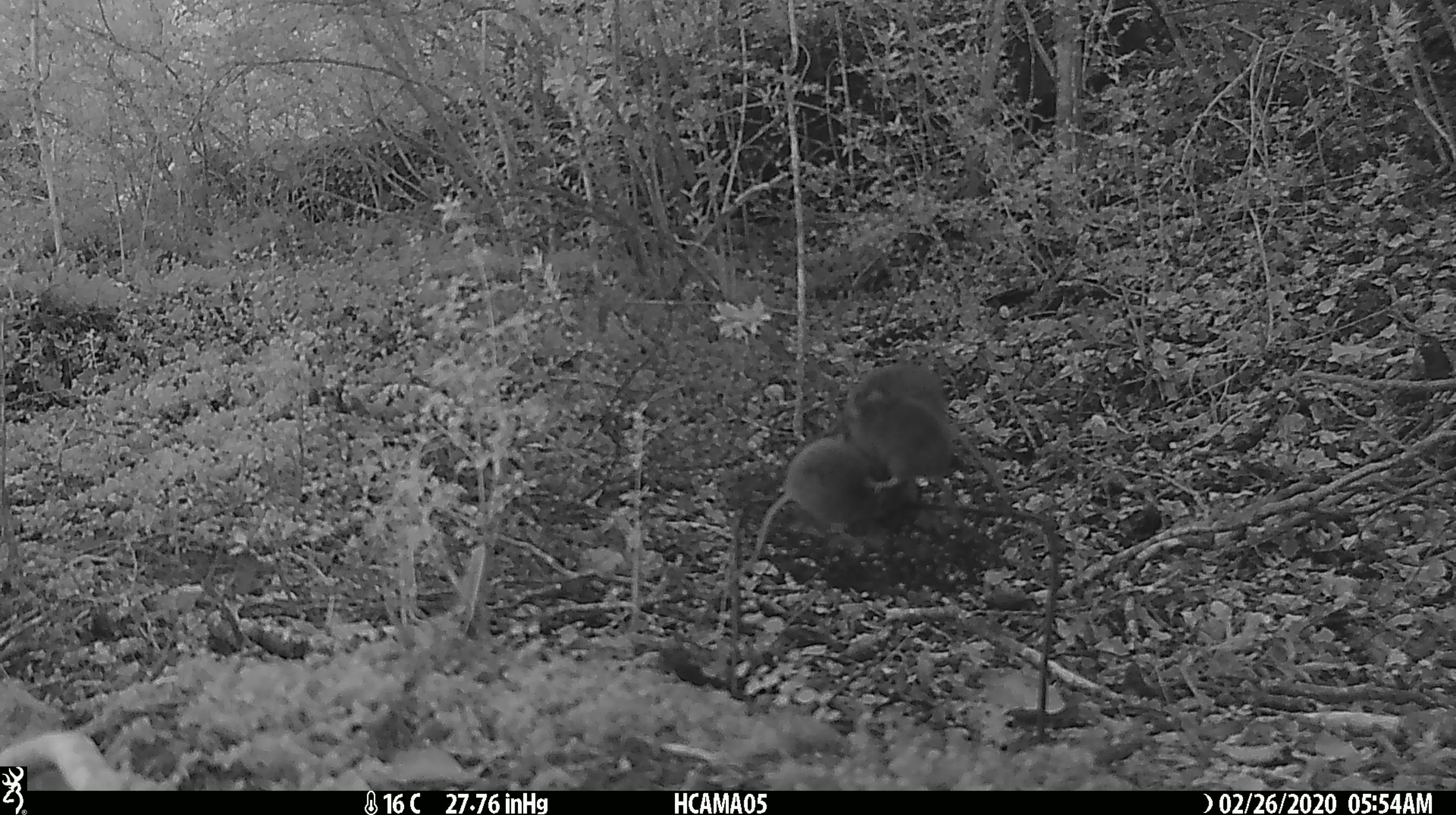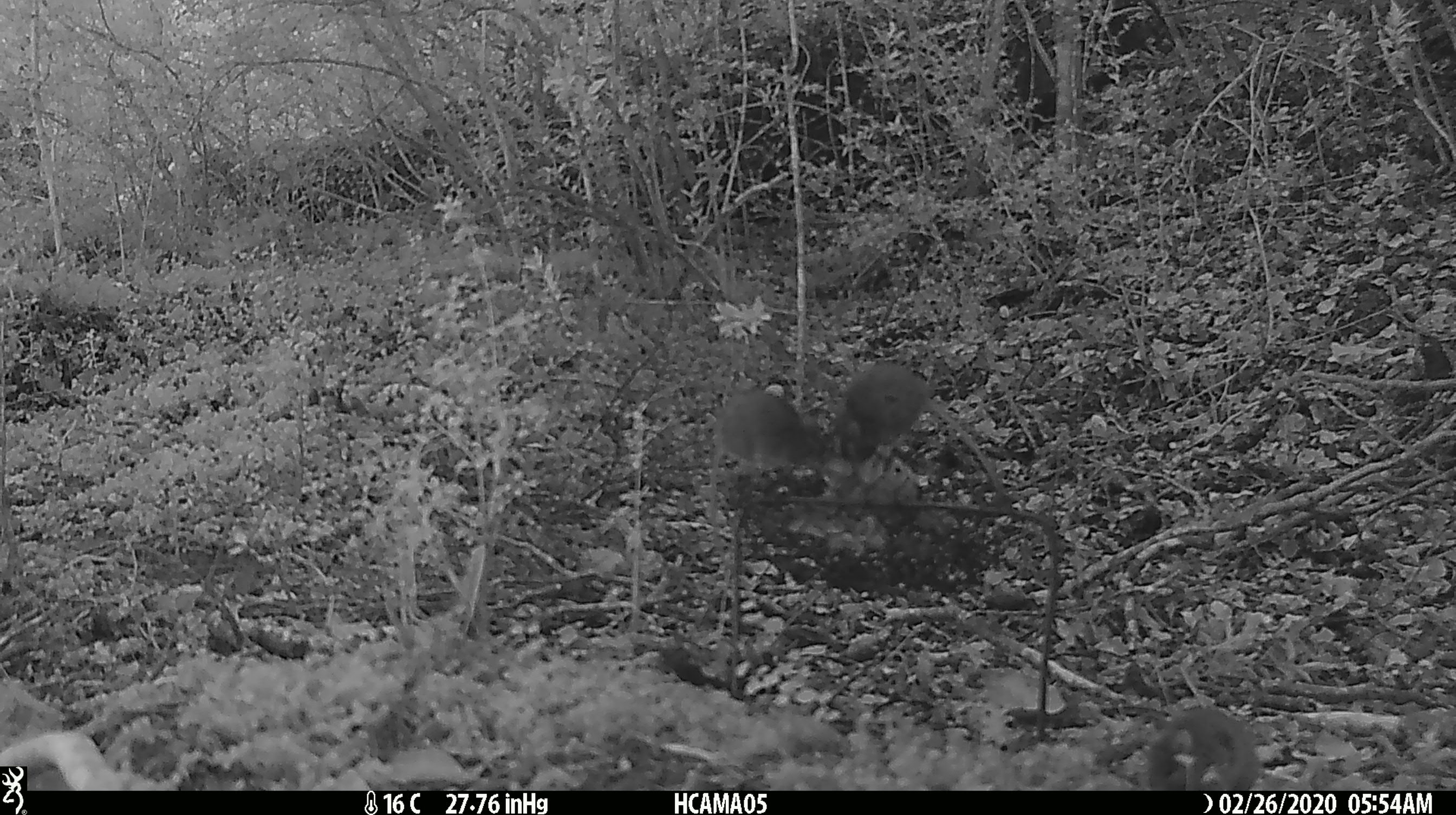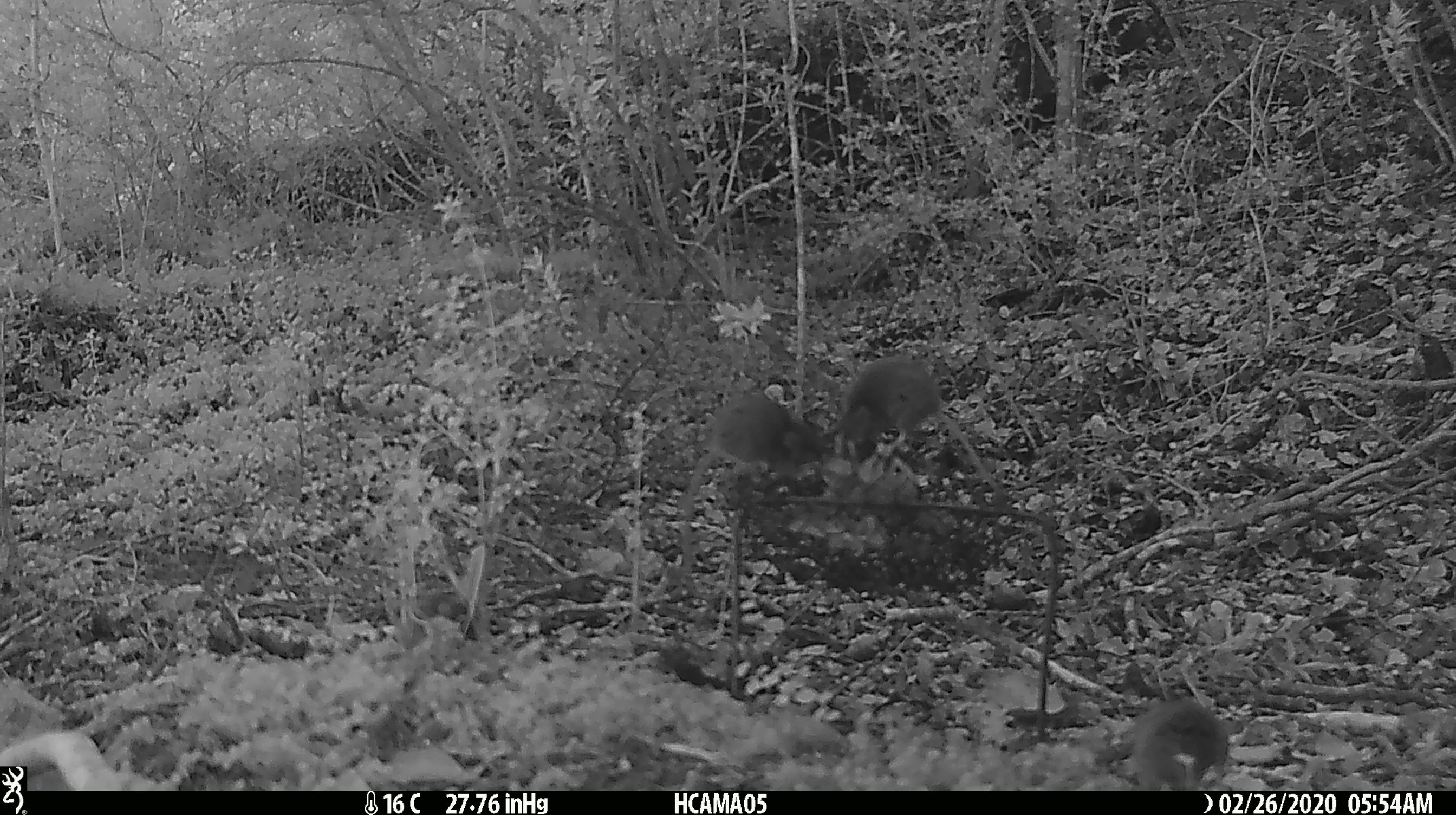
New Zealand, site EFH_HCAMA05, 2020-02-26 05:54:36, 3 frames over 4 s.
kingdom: Animalia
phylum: Chordata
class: Mammalia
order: Rodentia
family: Muridae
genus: Mus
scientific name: Mus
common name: mouse